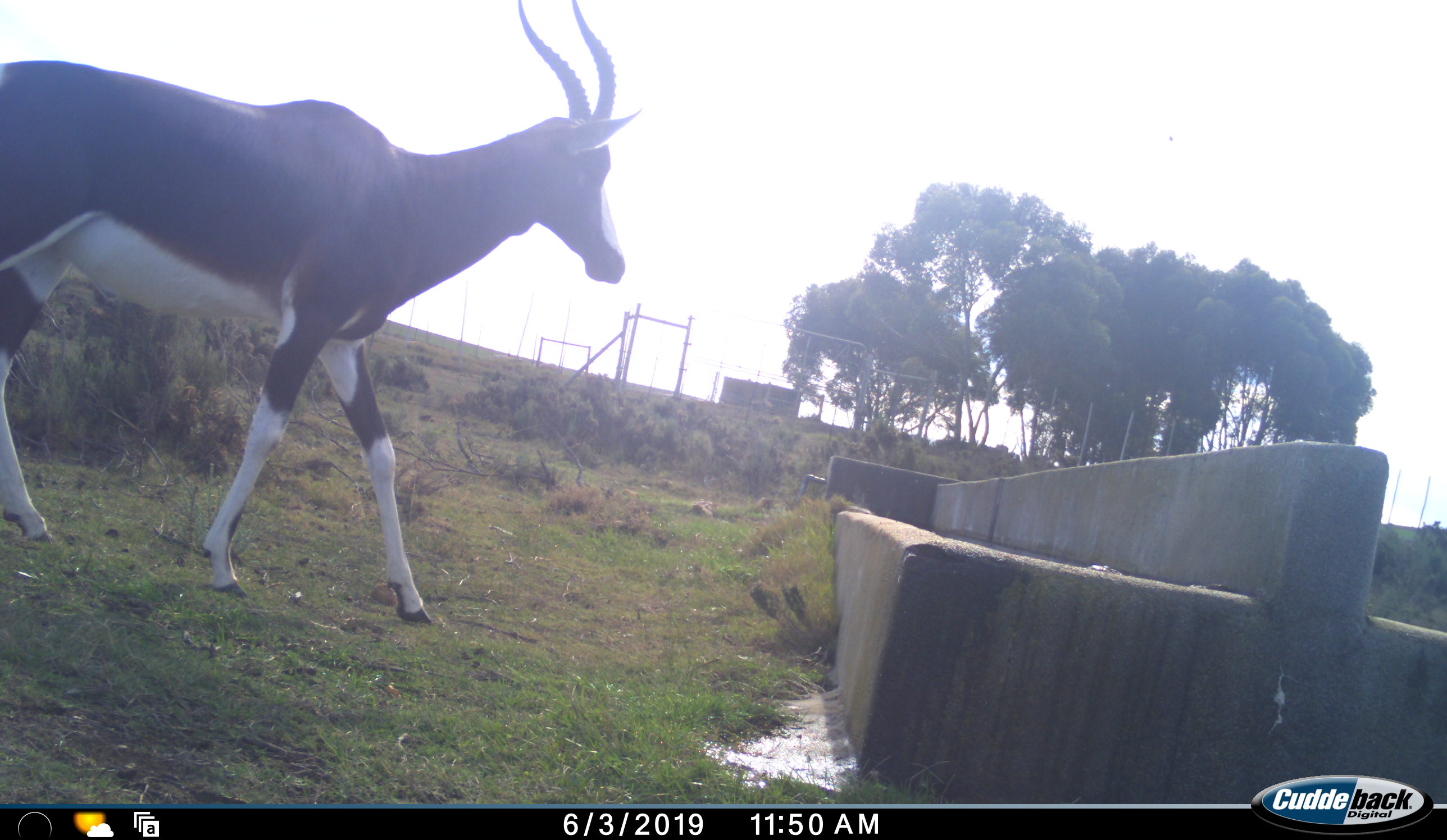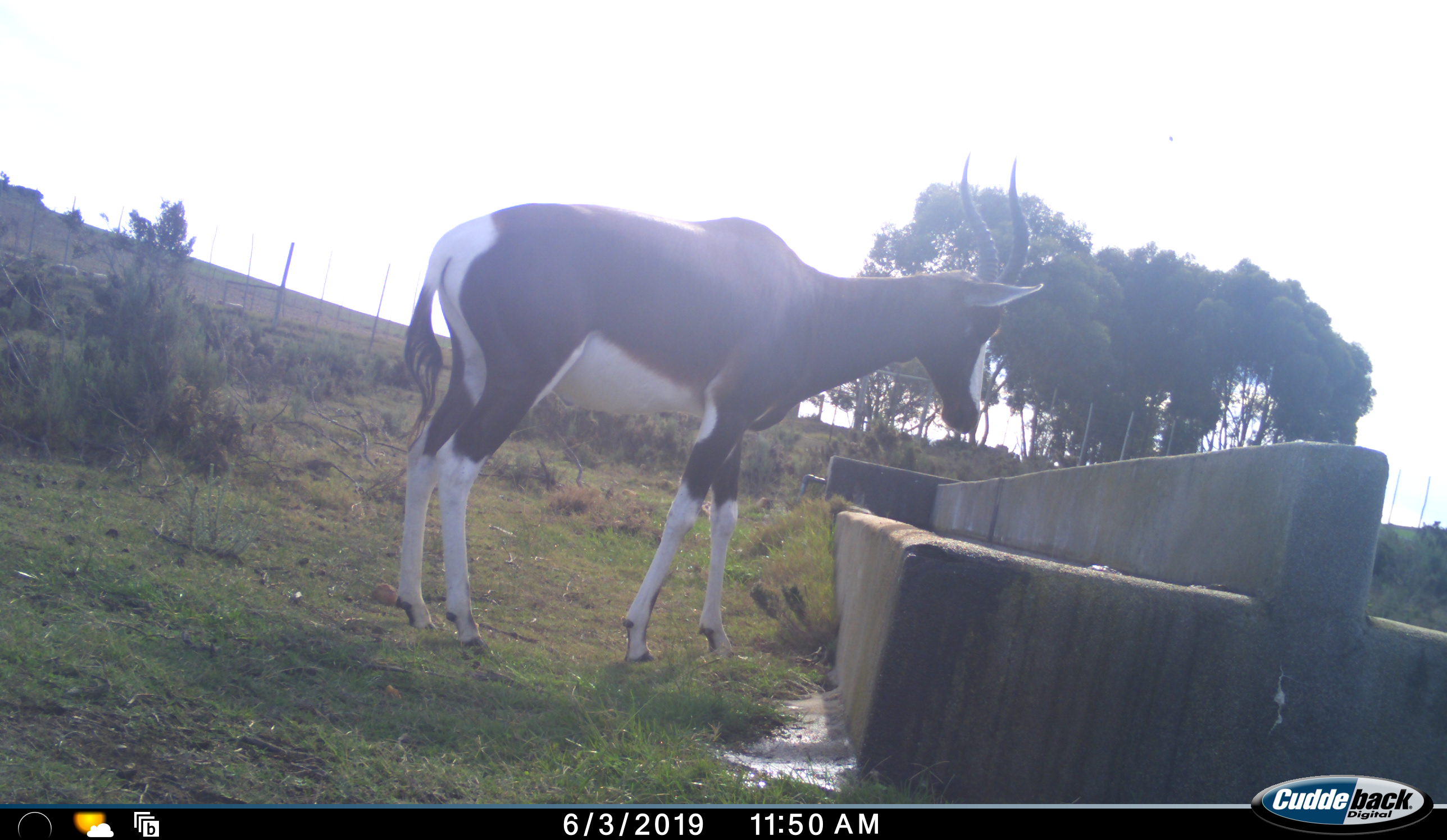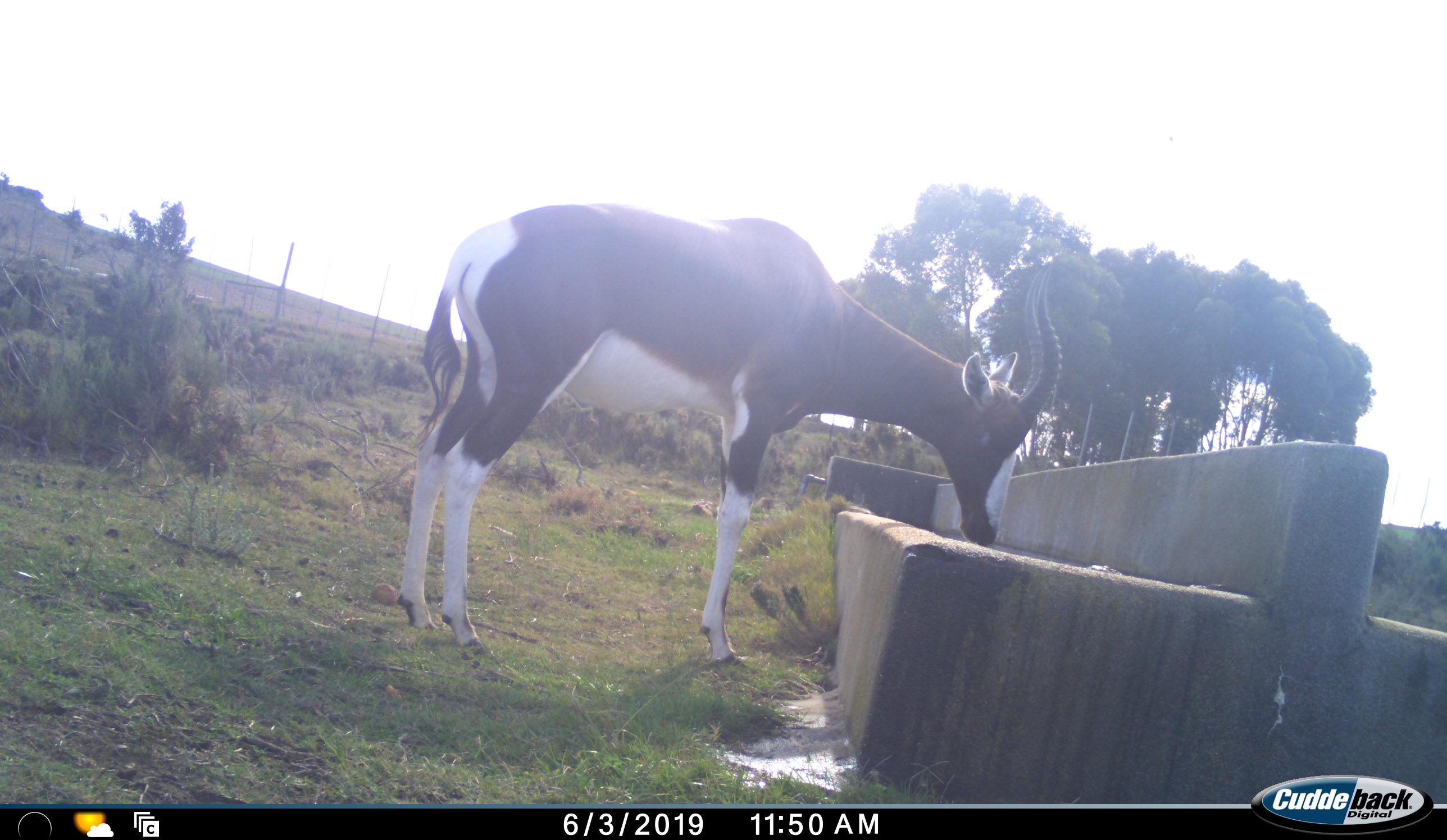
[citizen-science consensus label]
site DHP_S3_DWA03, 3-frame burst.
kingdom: Animalia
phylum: Chordata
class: Mammalia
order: Artiodactyla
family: Bovidae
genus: Damaliscus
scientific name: Damaliscus pygargus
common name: bontebok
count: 1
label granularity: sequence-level